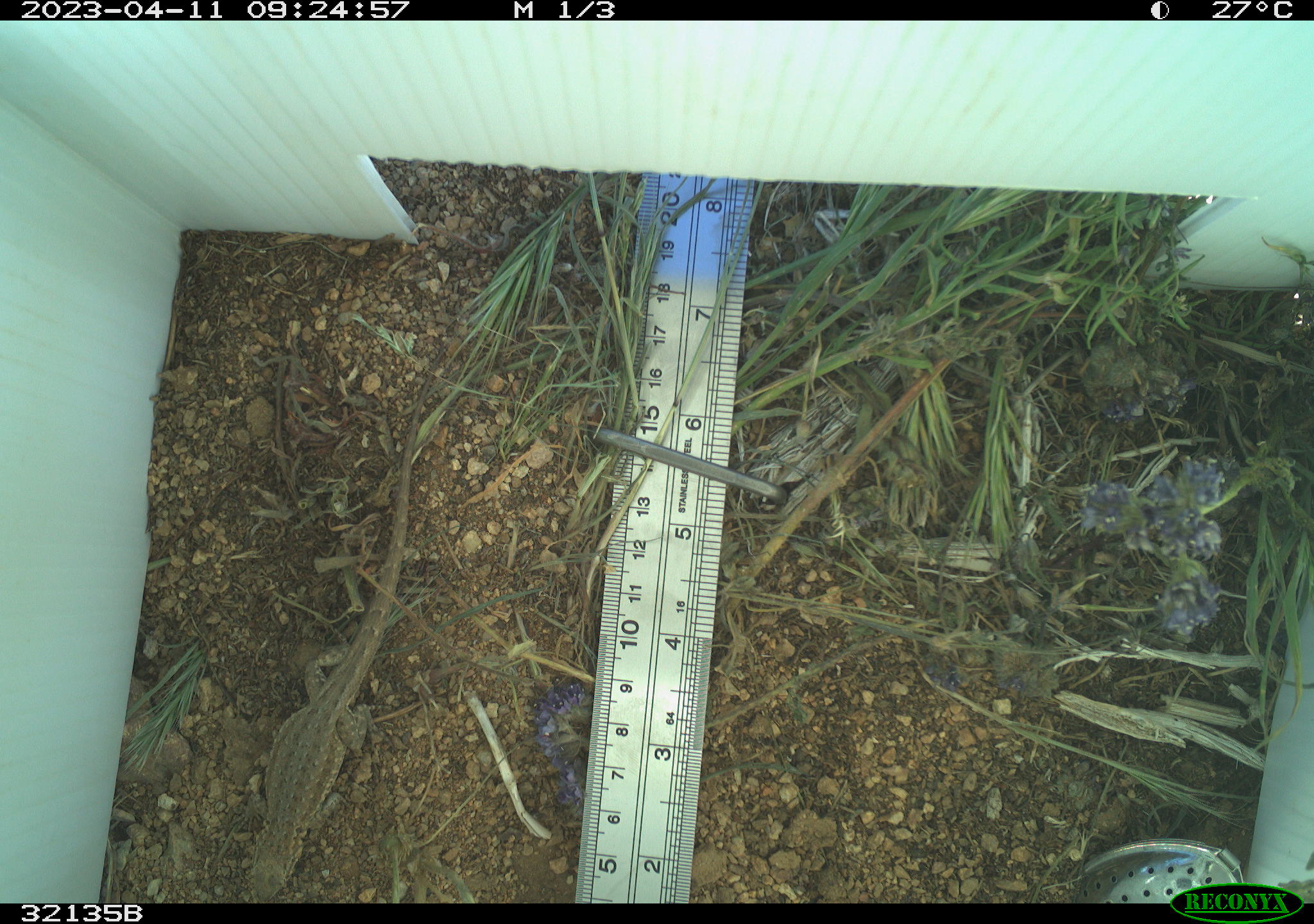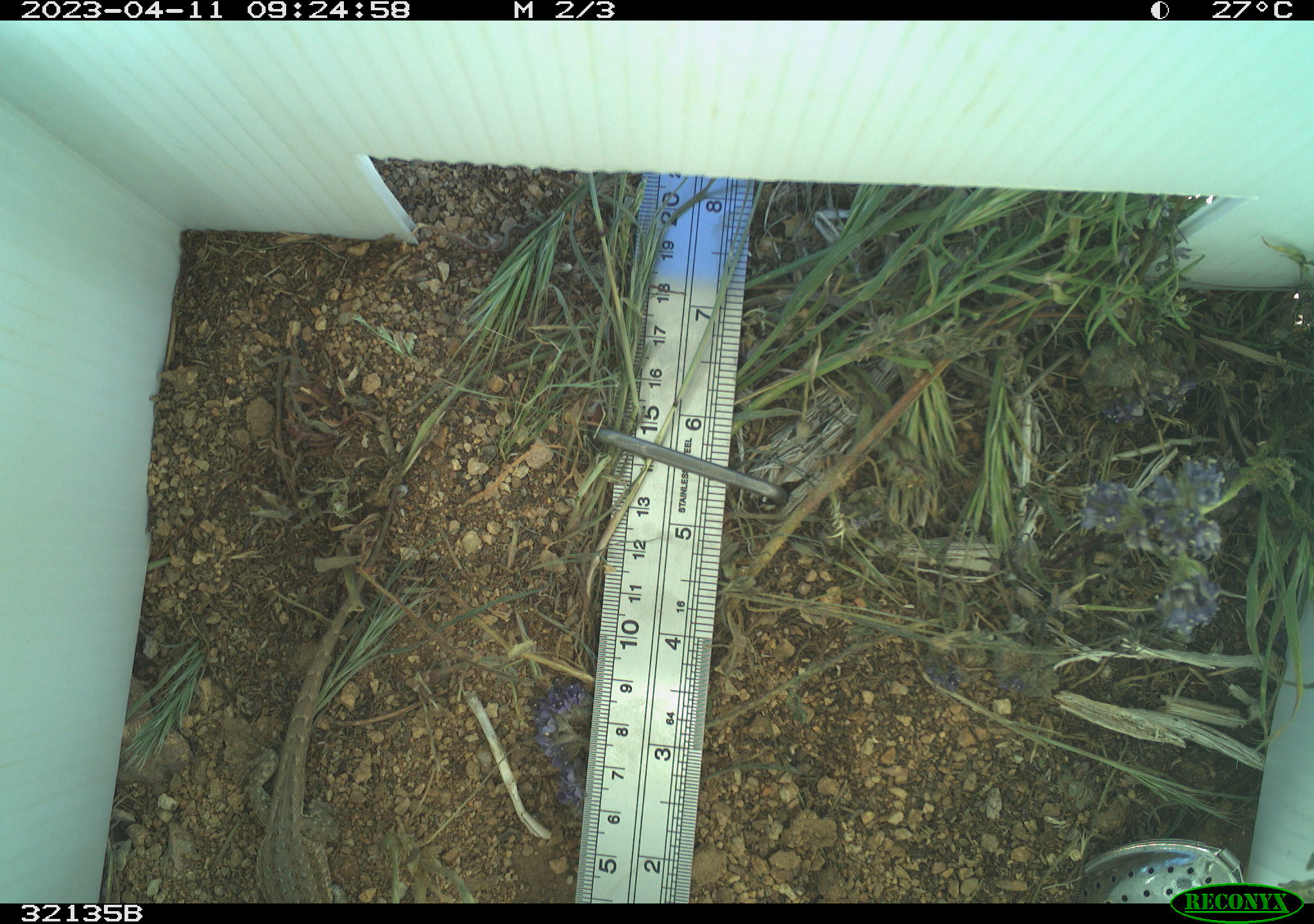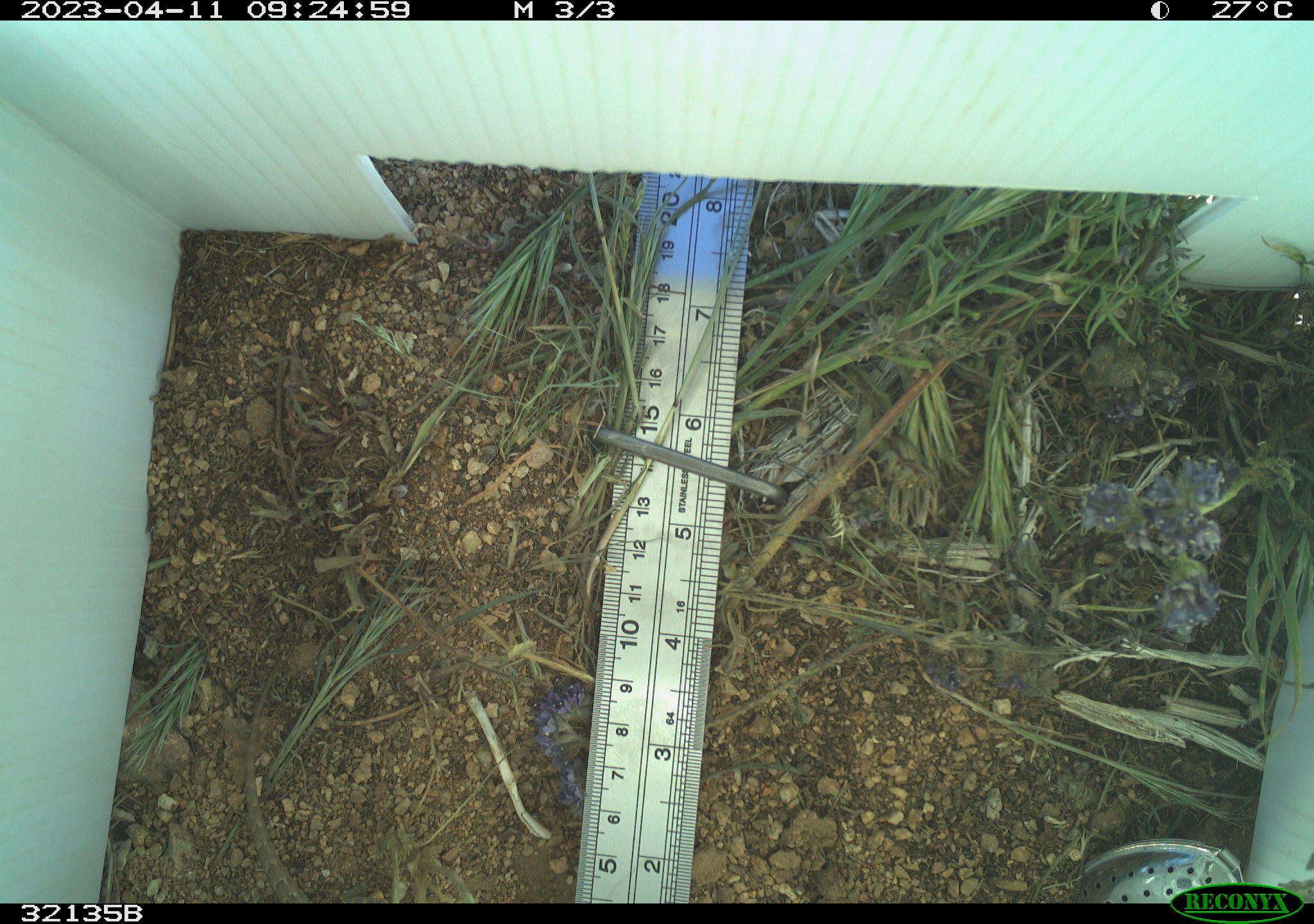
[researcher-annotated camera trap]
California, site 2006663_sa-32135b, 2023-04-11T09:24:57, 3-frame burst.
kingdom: Animalia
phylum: Chordata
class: Reptilia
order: Squamata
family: Phrynosomatidae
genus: Sceloporus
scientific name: Sceloporus graciosus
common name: common sagebrush lizard